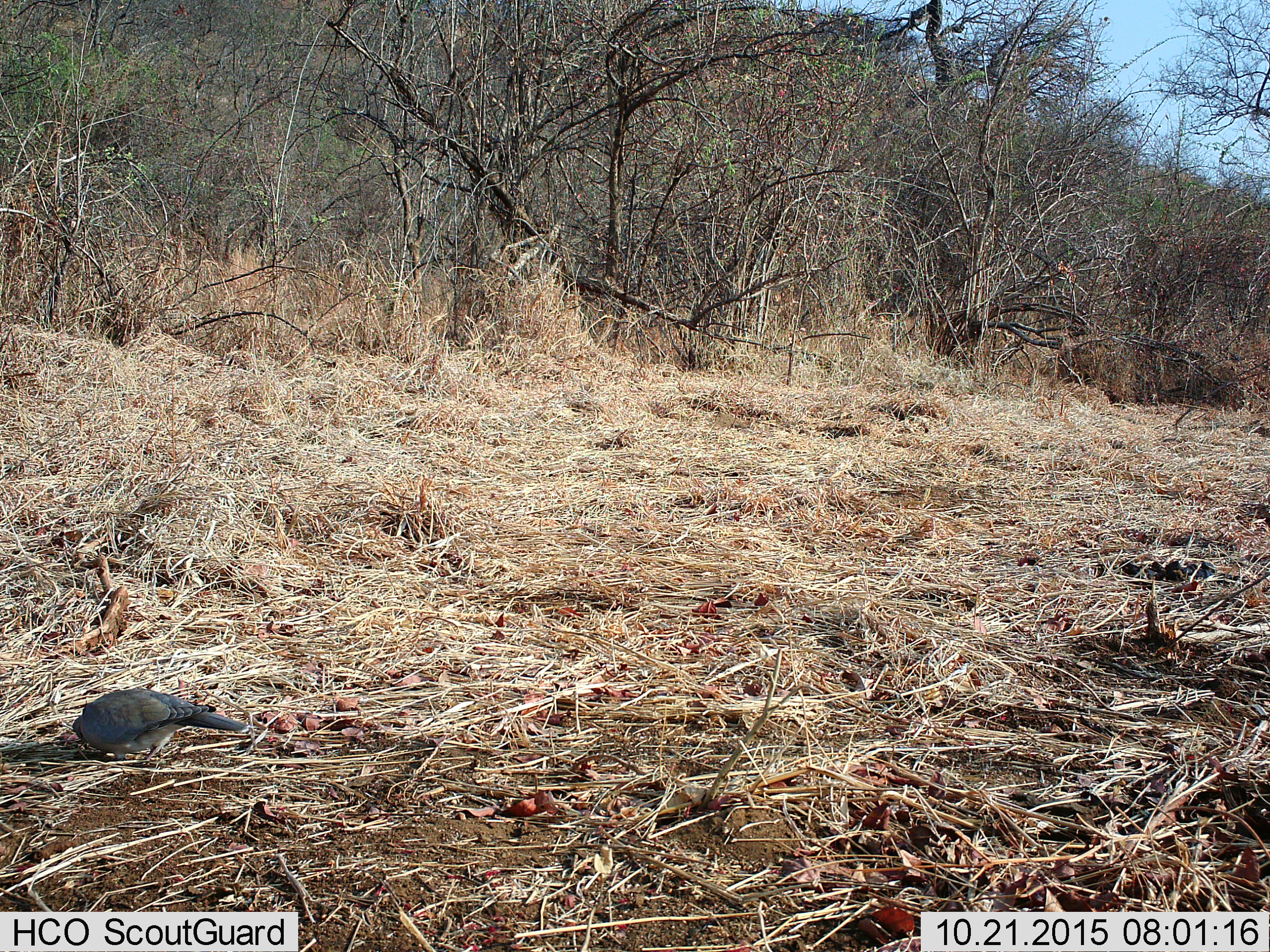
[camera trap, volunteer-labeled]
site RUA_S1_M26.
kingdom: Animalia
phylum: Chordata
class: Aves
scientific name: Aves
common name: bird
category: birdother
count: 1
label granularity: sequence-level